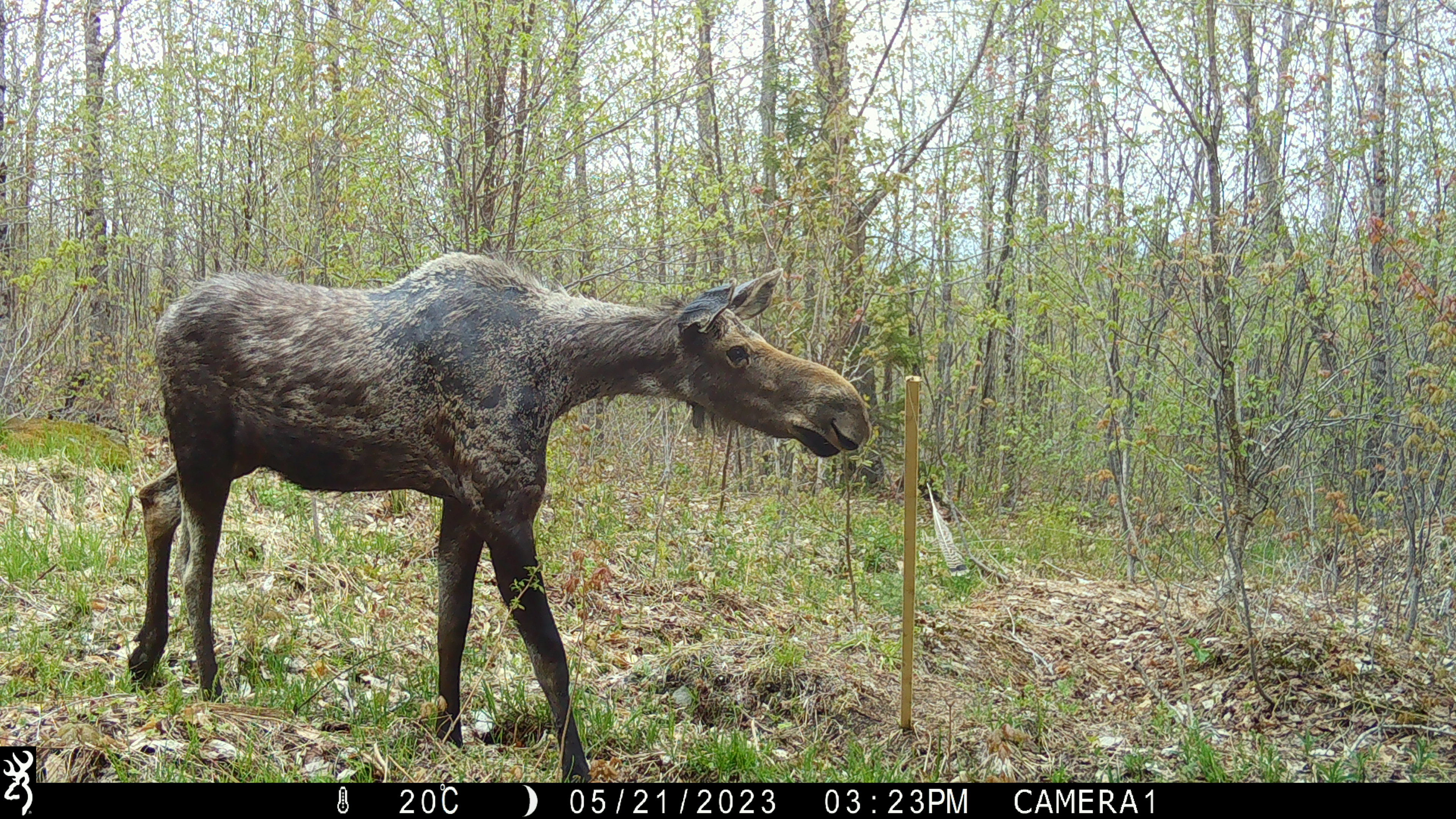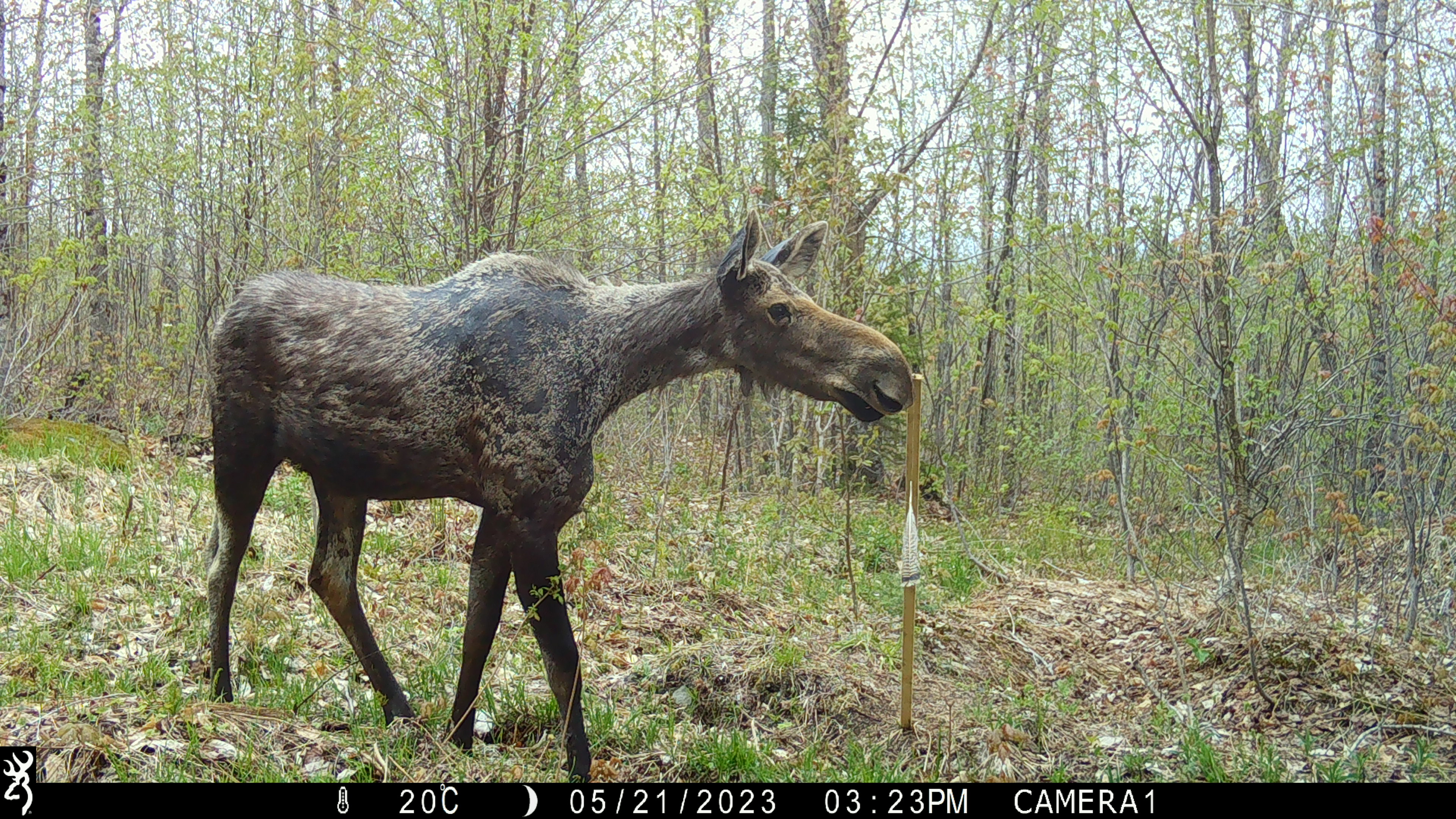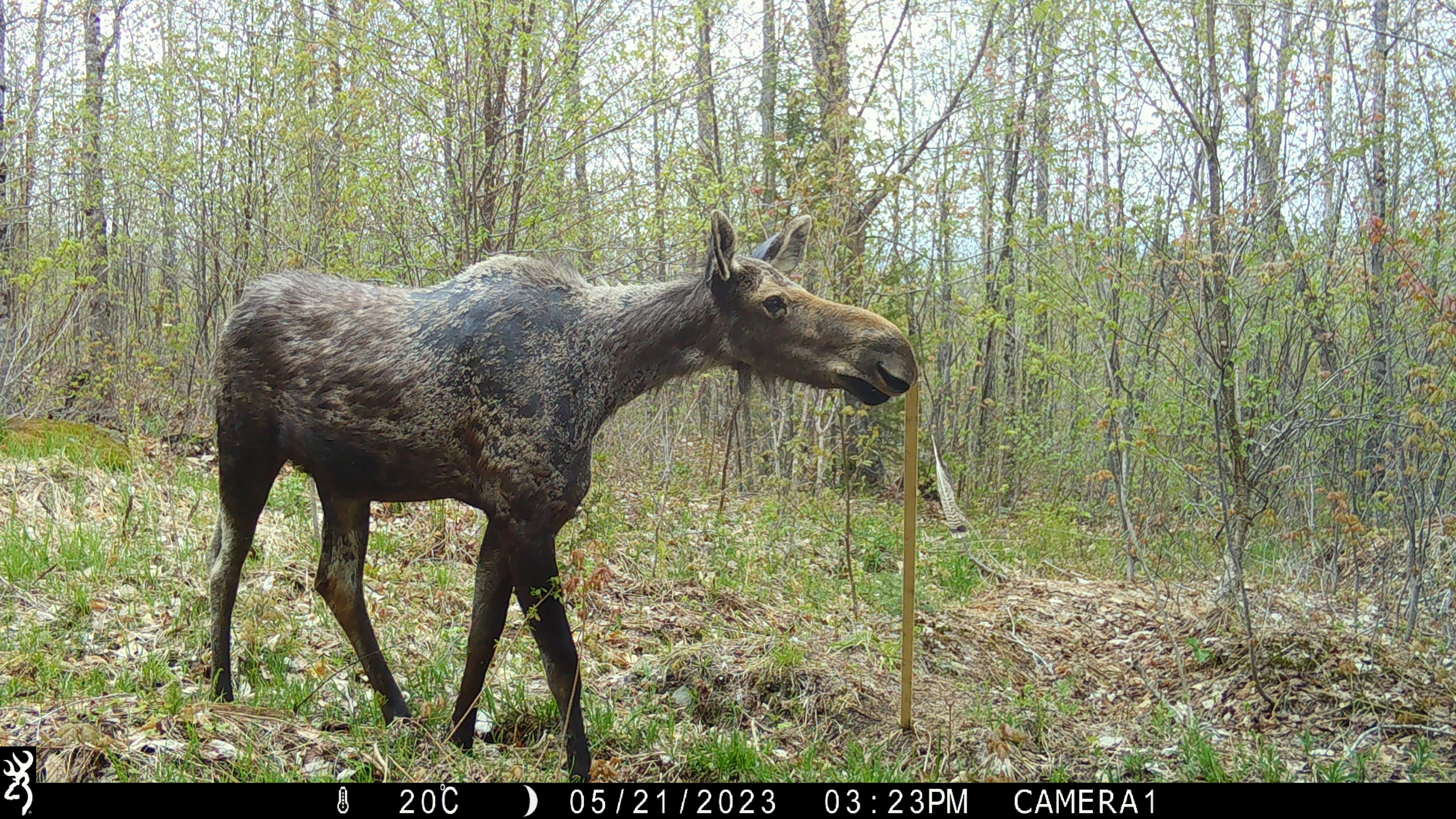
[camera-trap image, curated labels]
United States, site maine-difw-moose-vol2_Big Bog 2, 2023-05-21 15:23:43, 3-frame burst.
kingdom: Animalia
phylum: Chordata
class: Mammalia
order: Artiodactyla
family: Cervidae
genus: Alces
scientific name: Alces alces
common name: moose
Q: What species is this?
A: Moose (Alces alces).